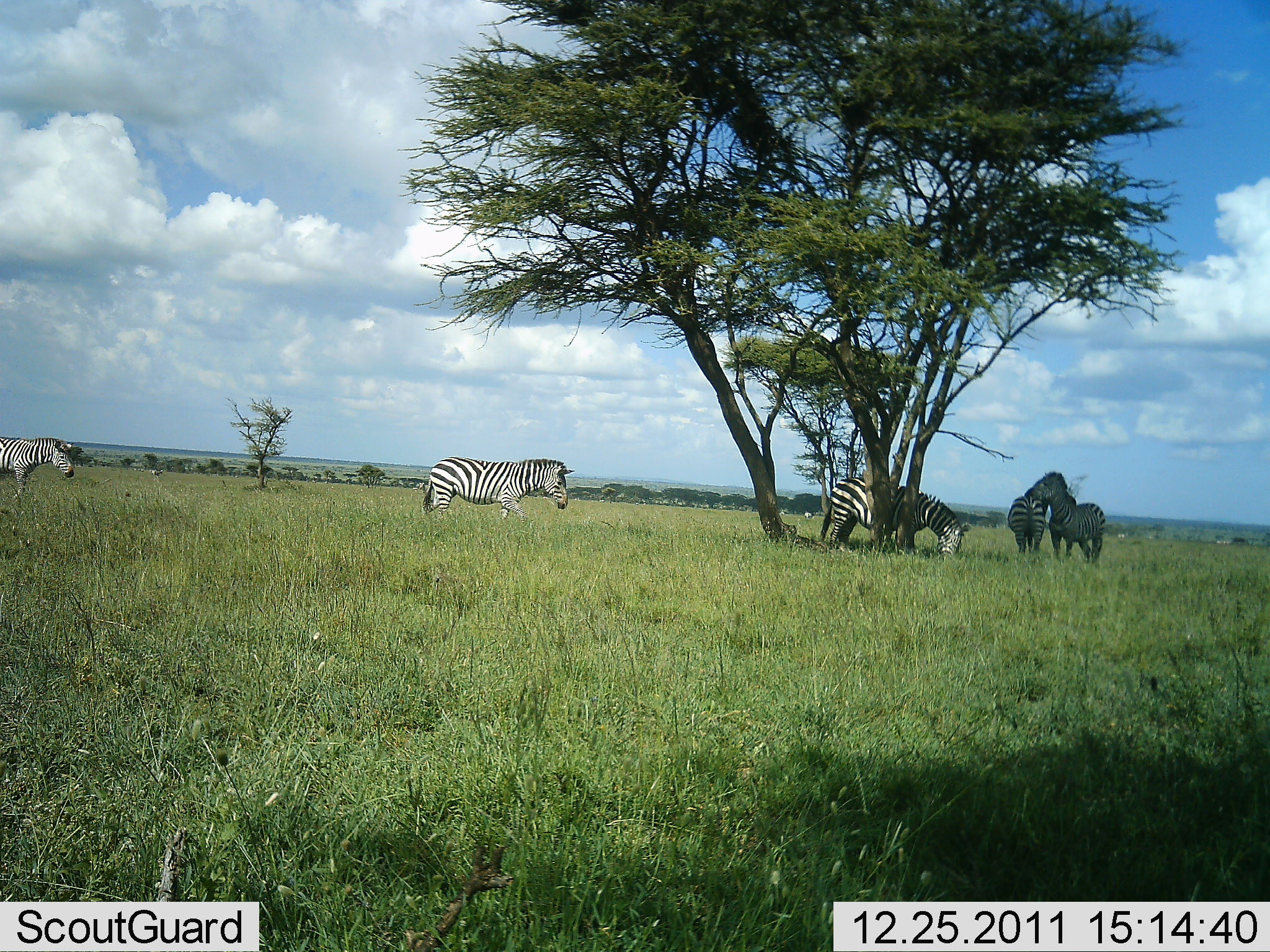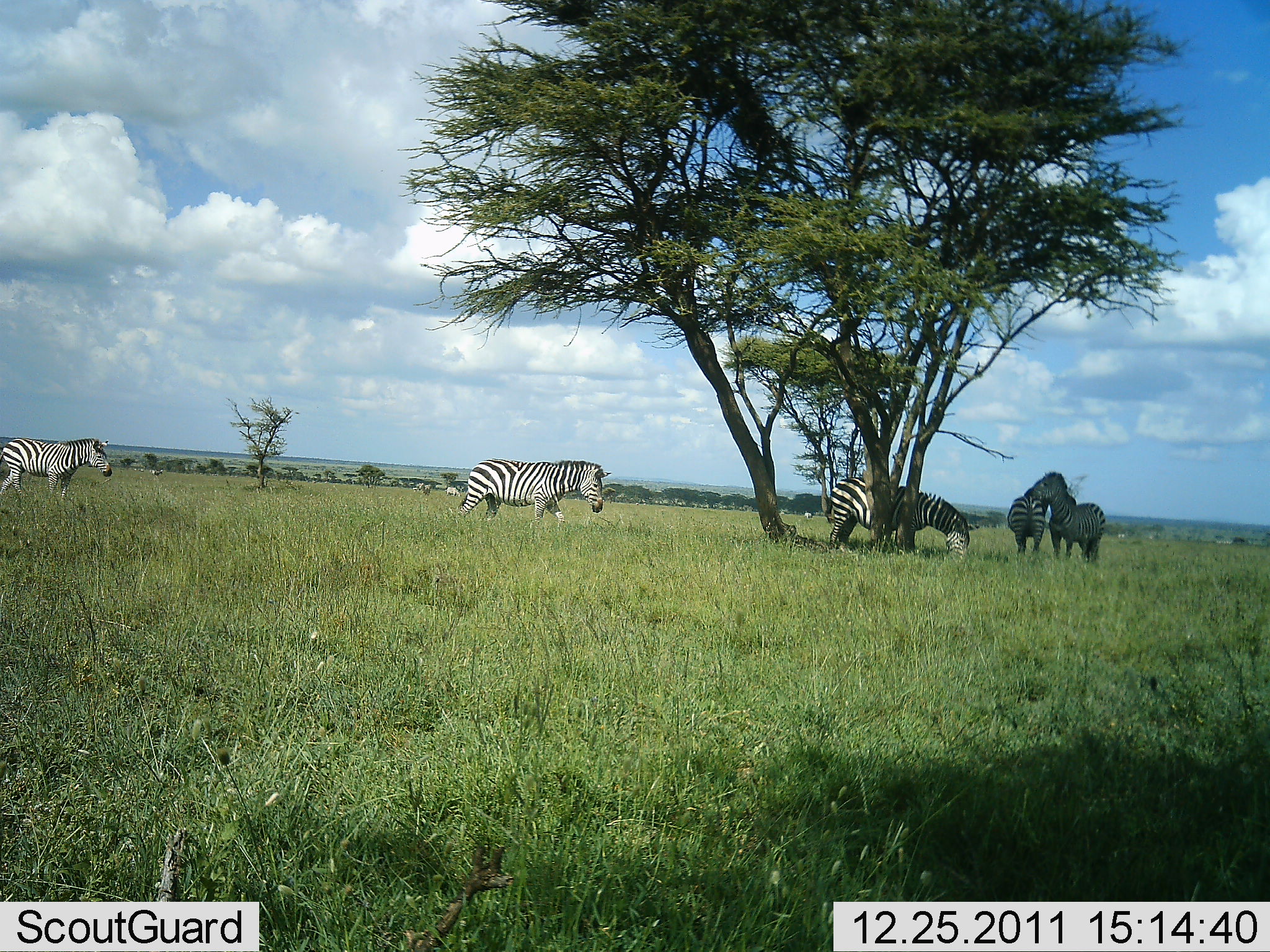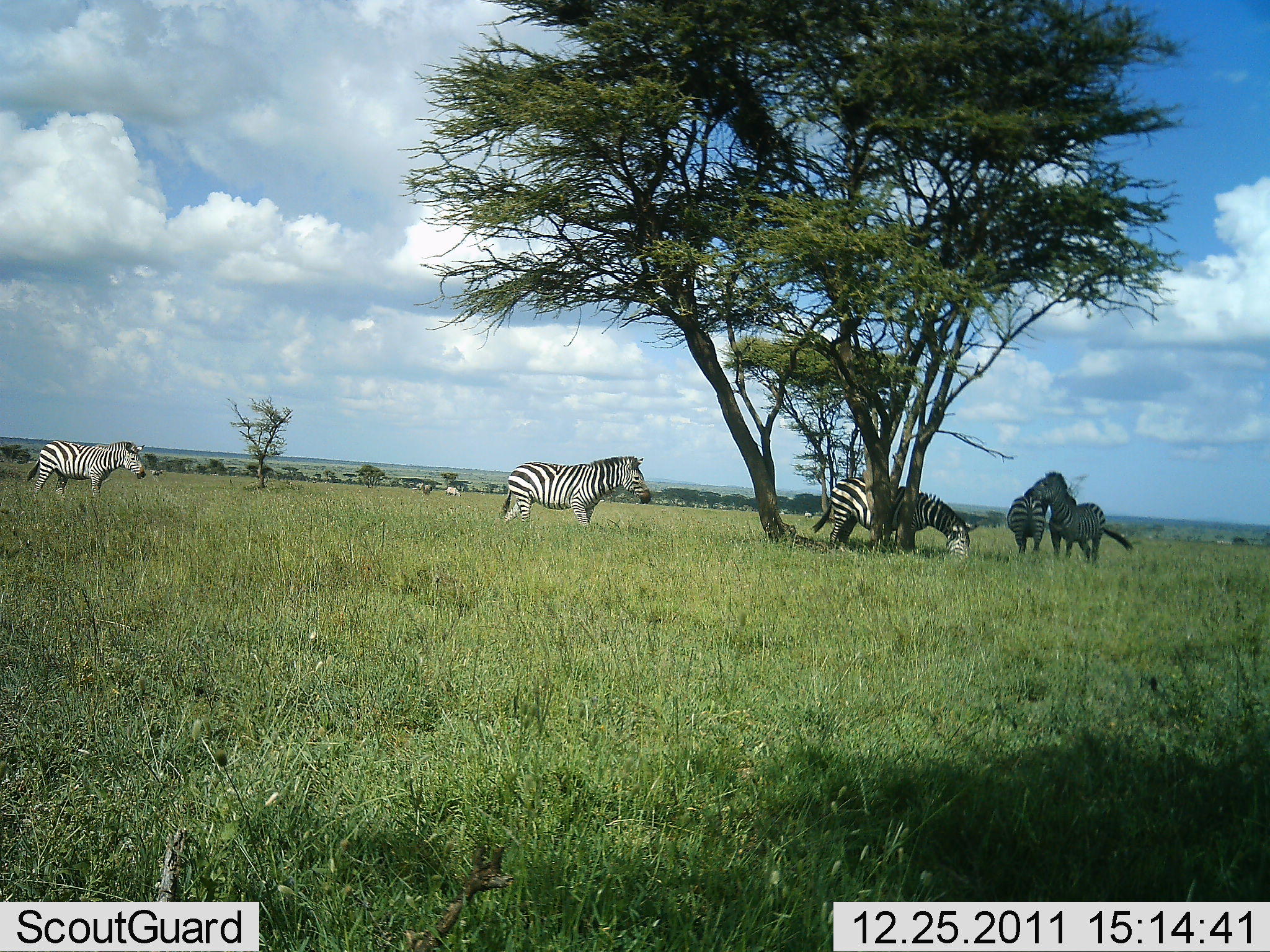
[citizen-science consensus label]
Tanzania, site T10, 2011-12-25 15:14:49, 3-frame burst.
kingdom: Animalia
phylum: Chordata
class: Mammalia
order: Perissodactyla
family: Equidae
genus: Equus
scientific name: Equus quagga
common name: plains zebra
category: zebra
Zebra (plains zebra) (Equus quagga), count 5. Behavior (volunteer vote fractions): standing 64%, resting 9%, moving 73%, interacting 36%. Young present (vote fraction): 0%. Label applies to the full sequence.